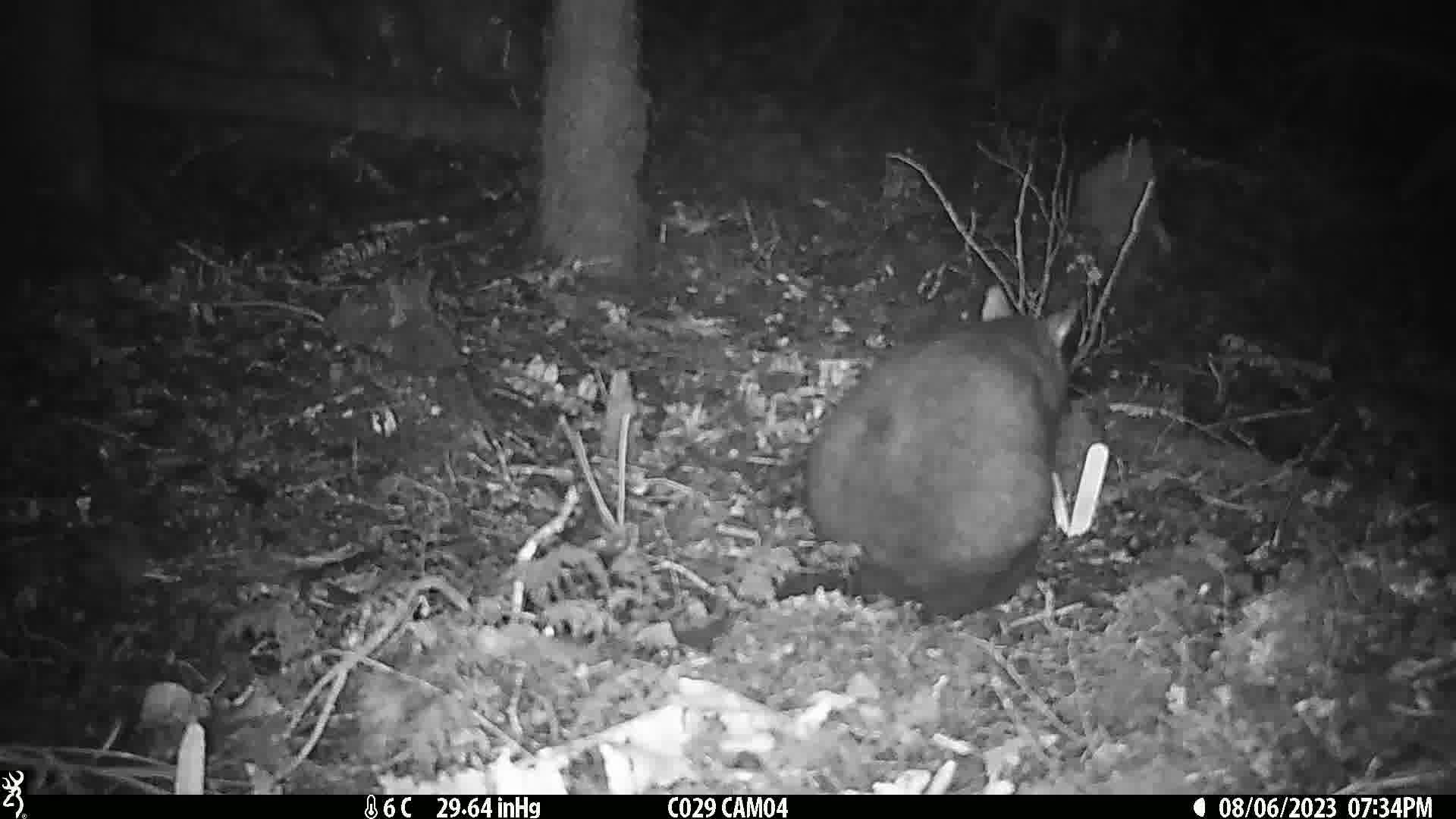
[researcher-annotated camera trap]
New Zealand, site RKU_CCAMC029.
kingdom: Animalia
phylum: Chordata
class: Mammalia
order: Diprotodontia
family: Phalangeridae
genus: Trichosurus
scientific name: Trichosurus vulpecula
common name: common brushtail possum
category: possum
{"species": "possum (common brushtail possum) (Trichosurus vulpecula)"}